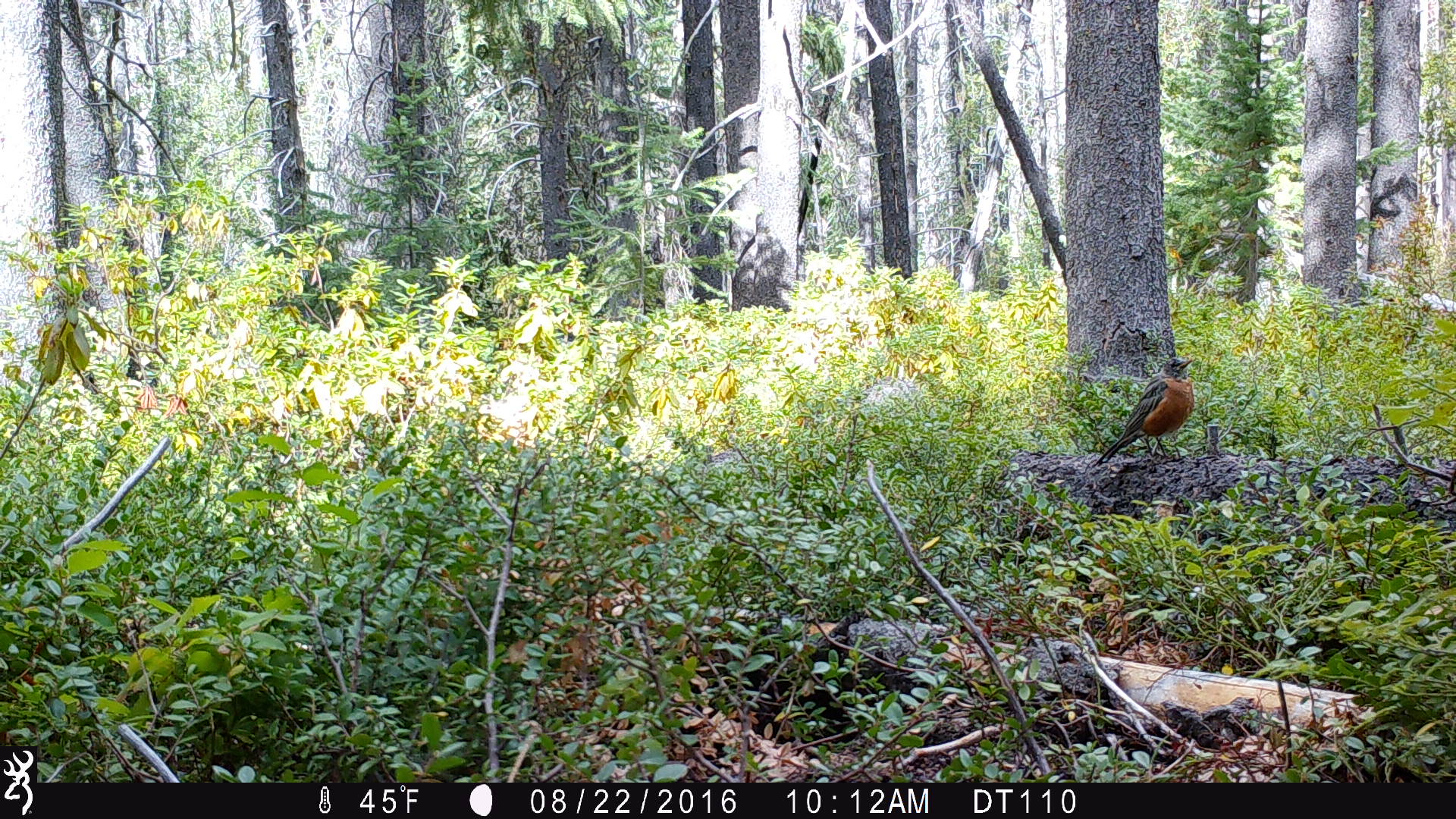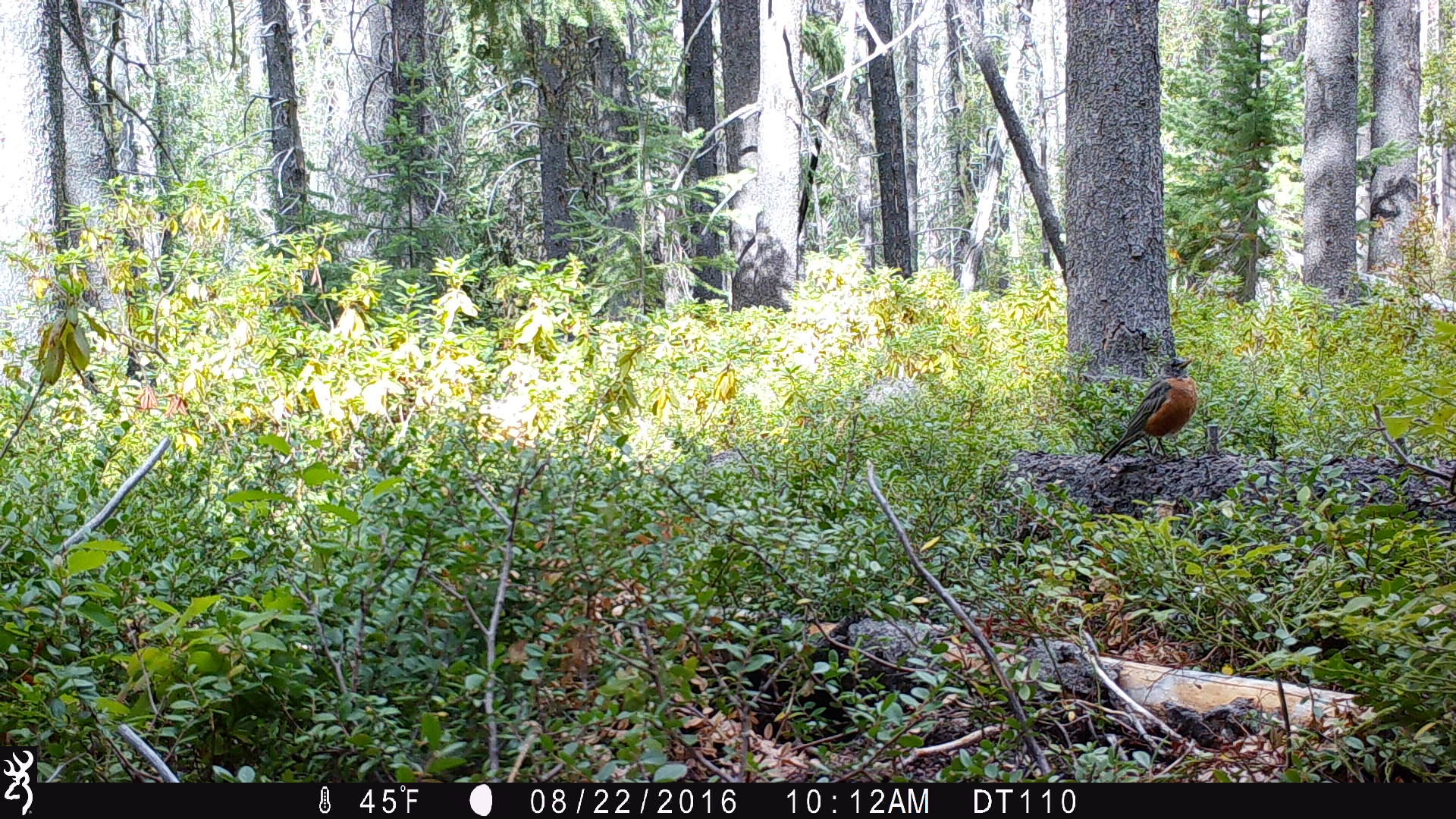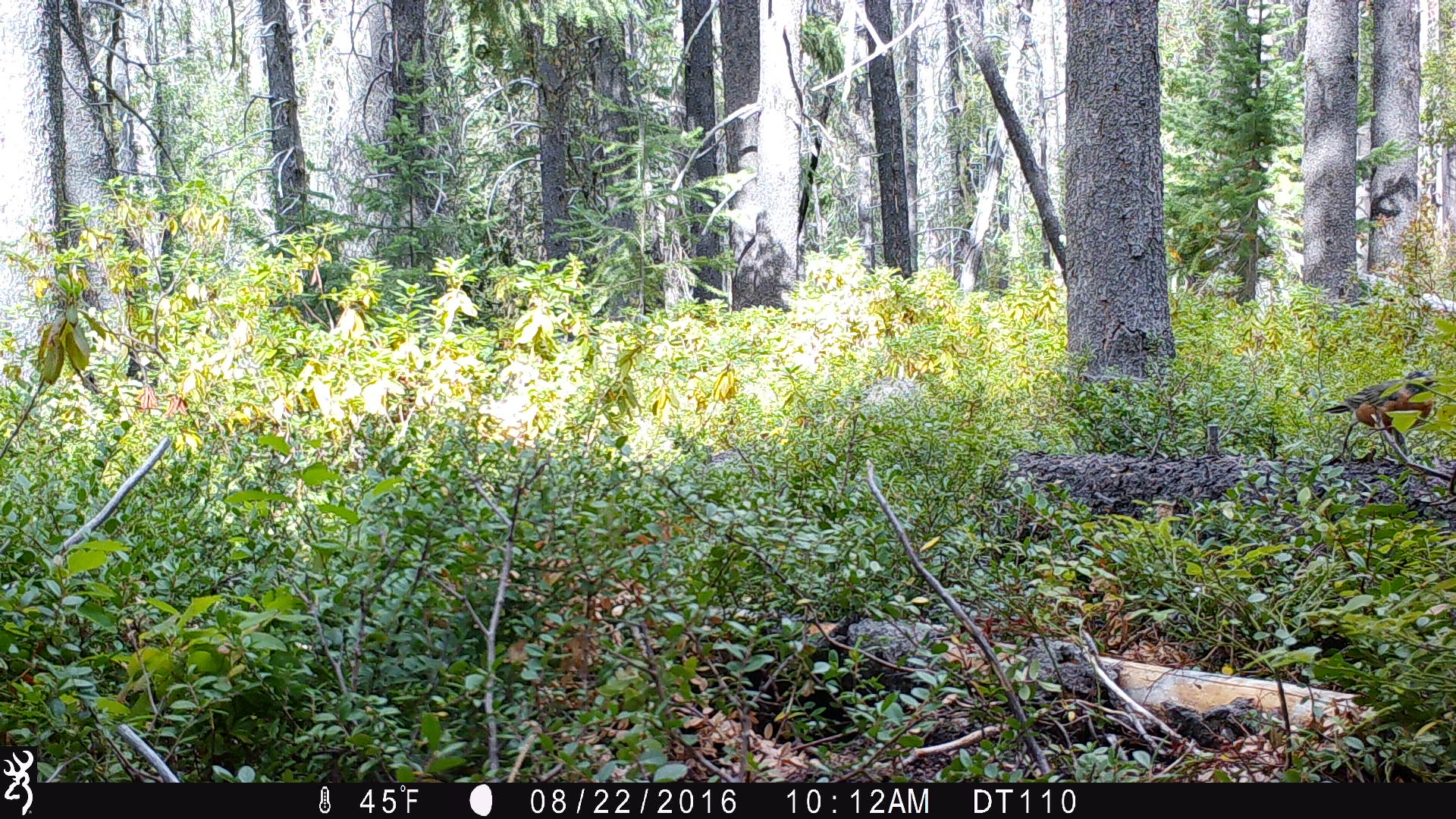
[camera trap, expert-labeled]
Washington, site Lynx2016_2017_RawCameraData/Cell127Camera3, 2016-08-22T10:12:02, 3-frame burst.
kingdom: Animalia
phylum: Chordata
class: Aves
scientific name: Aves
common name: birds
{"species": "Aves (birds)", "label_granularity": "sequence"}